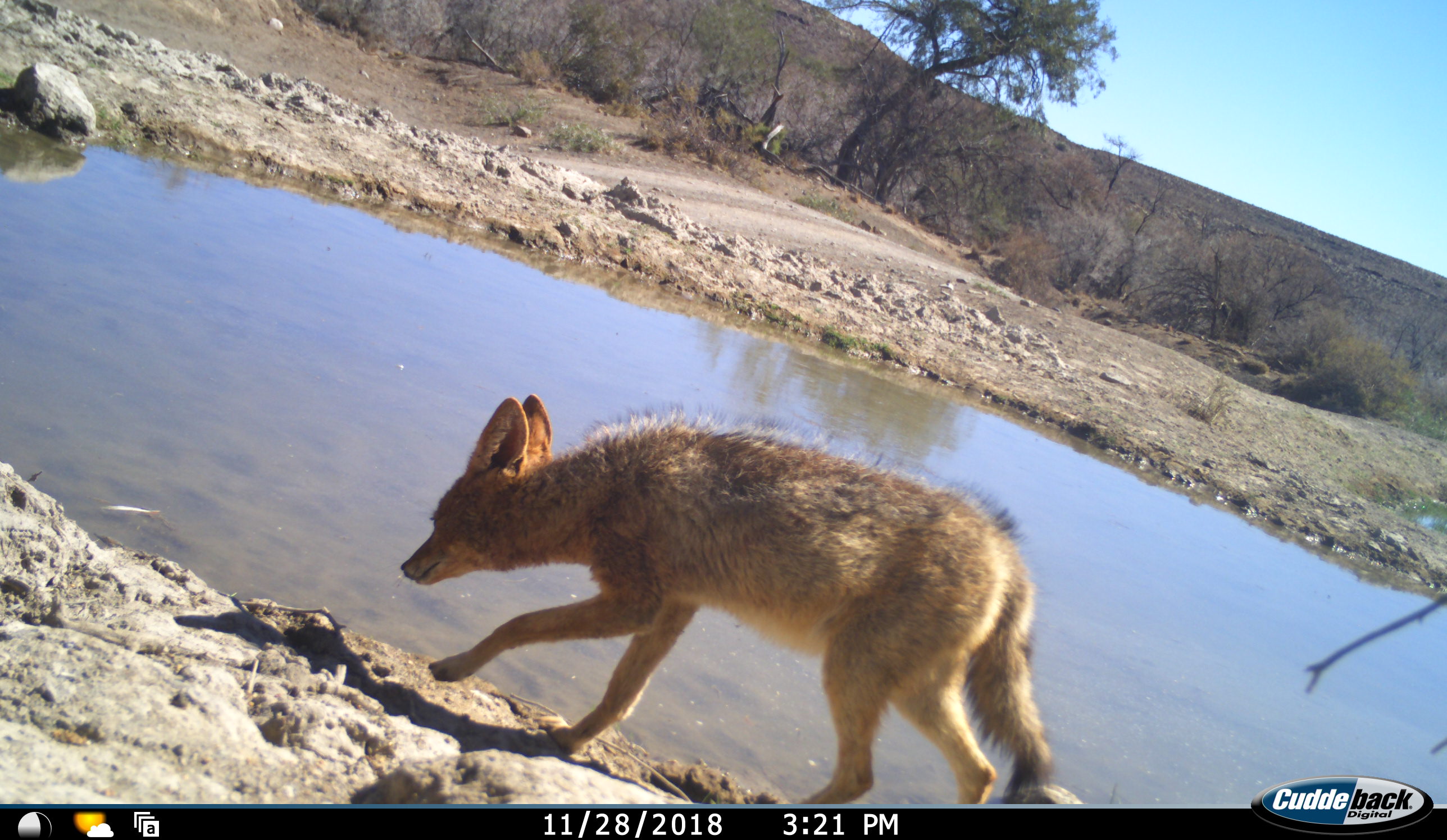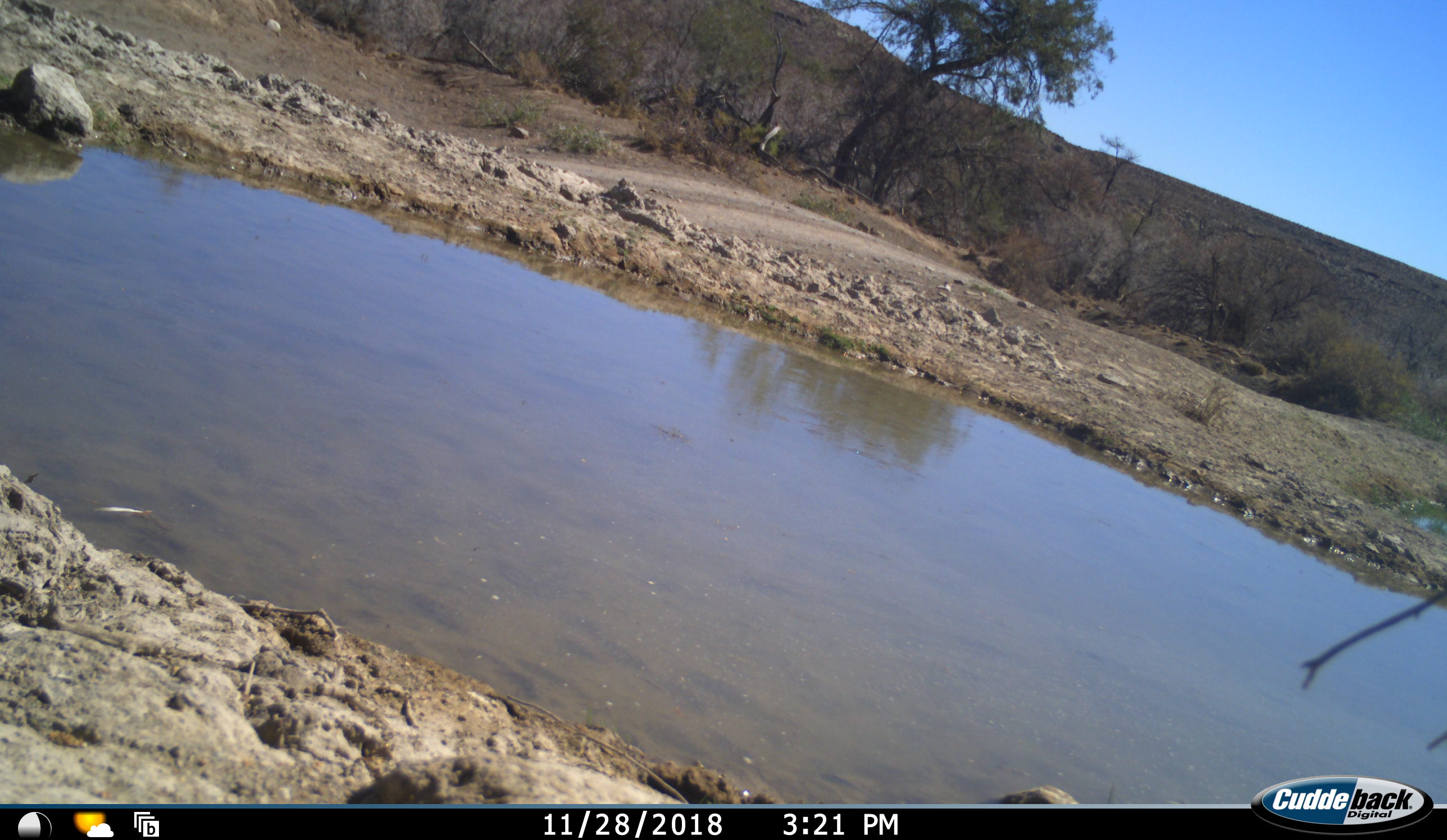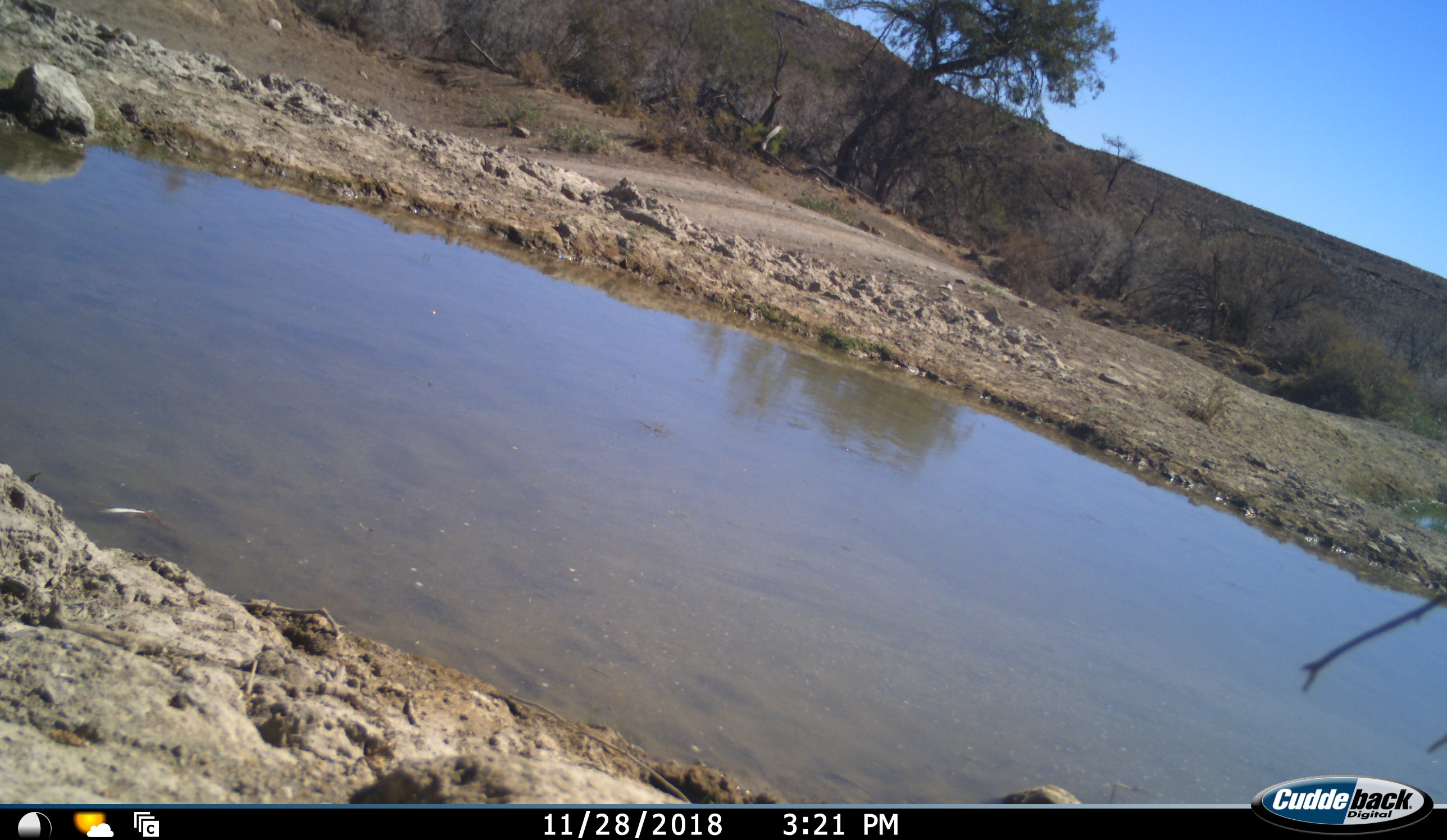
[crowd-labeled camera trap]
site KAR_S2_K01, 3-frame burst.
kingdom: Animalia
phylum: Chordata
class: Mammalia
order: Carnivora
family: Canidae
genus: Lupulella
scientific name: Lupulella mesomelas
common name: black-backed jackal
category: jackalblackbacked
Jackalblackbacked (black-backed jackal) (Lupulella mesomelas), count 1. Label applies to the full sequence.